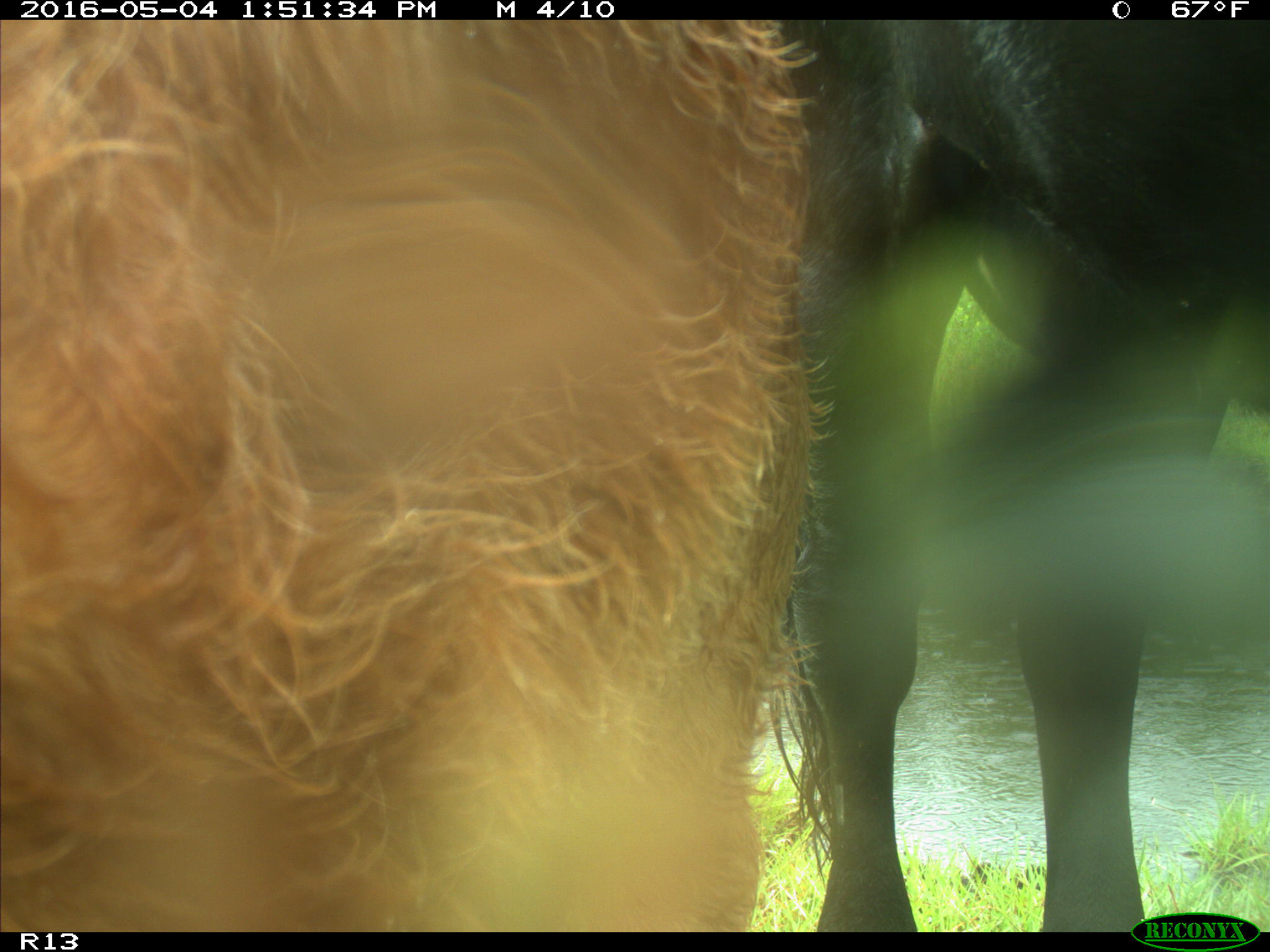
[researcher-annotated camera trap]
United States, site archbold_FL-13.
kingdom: Animalia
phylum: Chordata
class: Mammalia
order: Artiodactyla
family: Bovidae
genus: Bos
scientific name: Bos taurus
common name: domestic cow